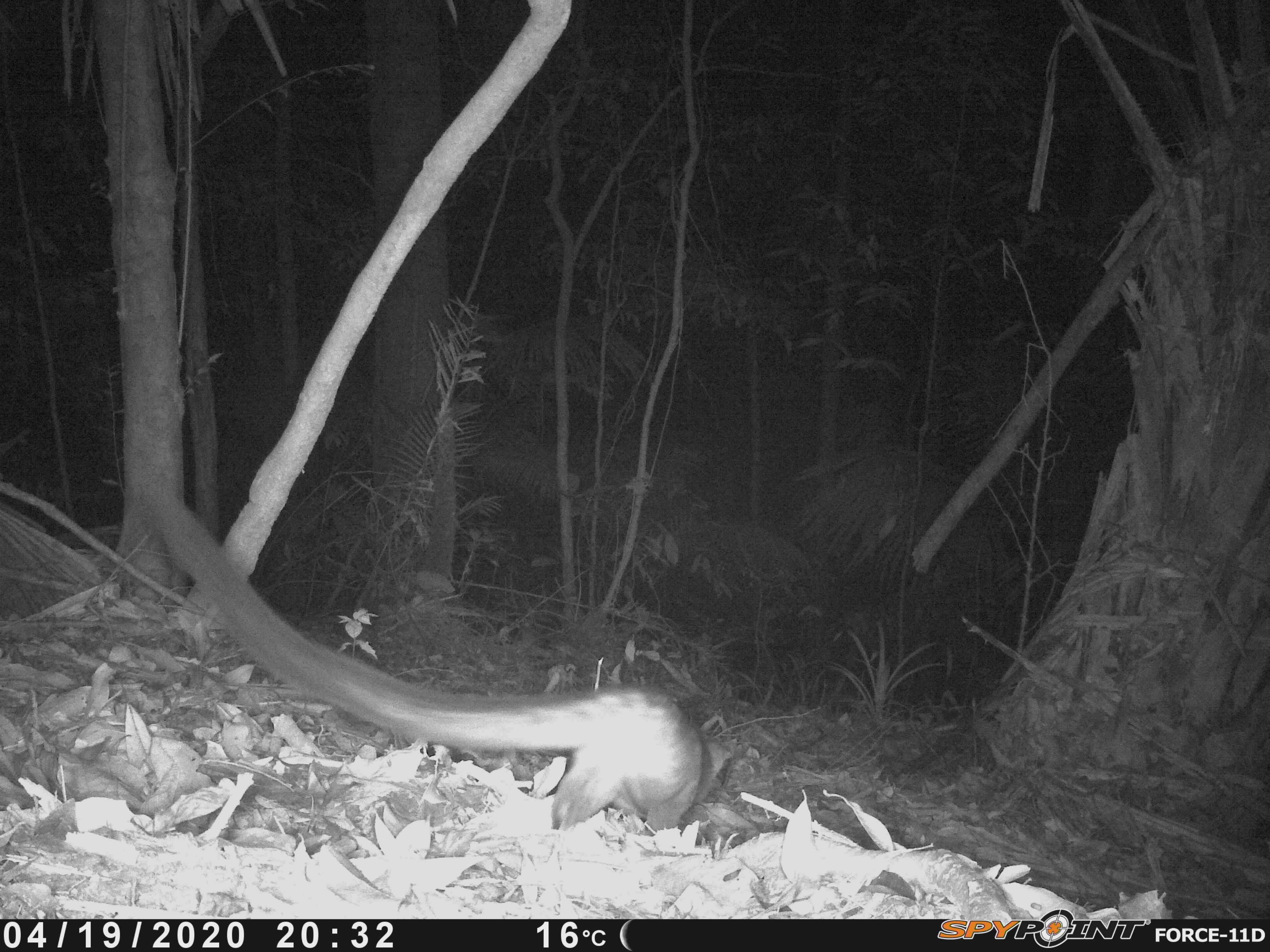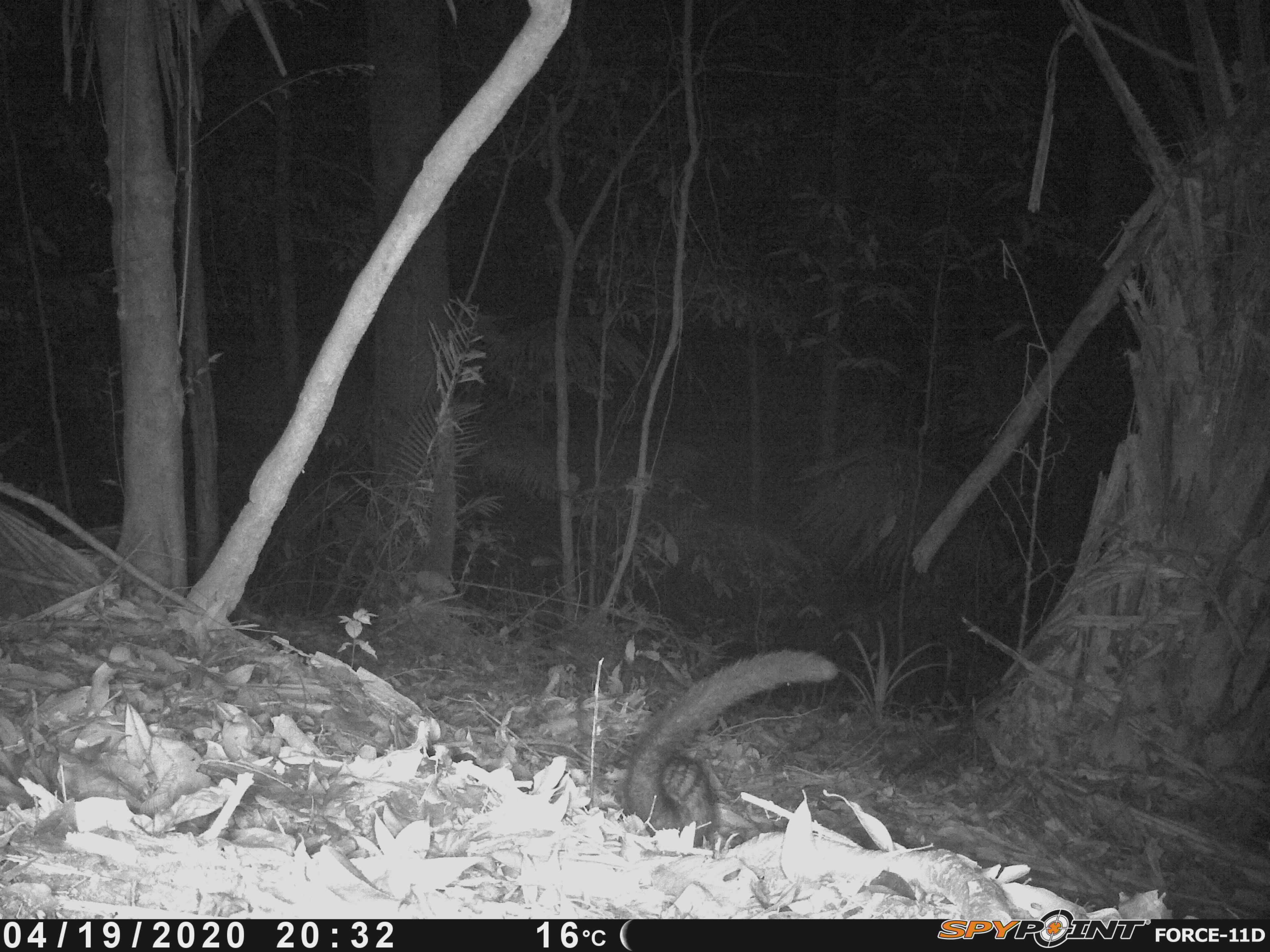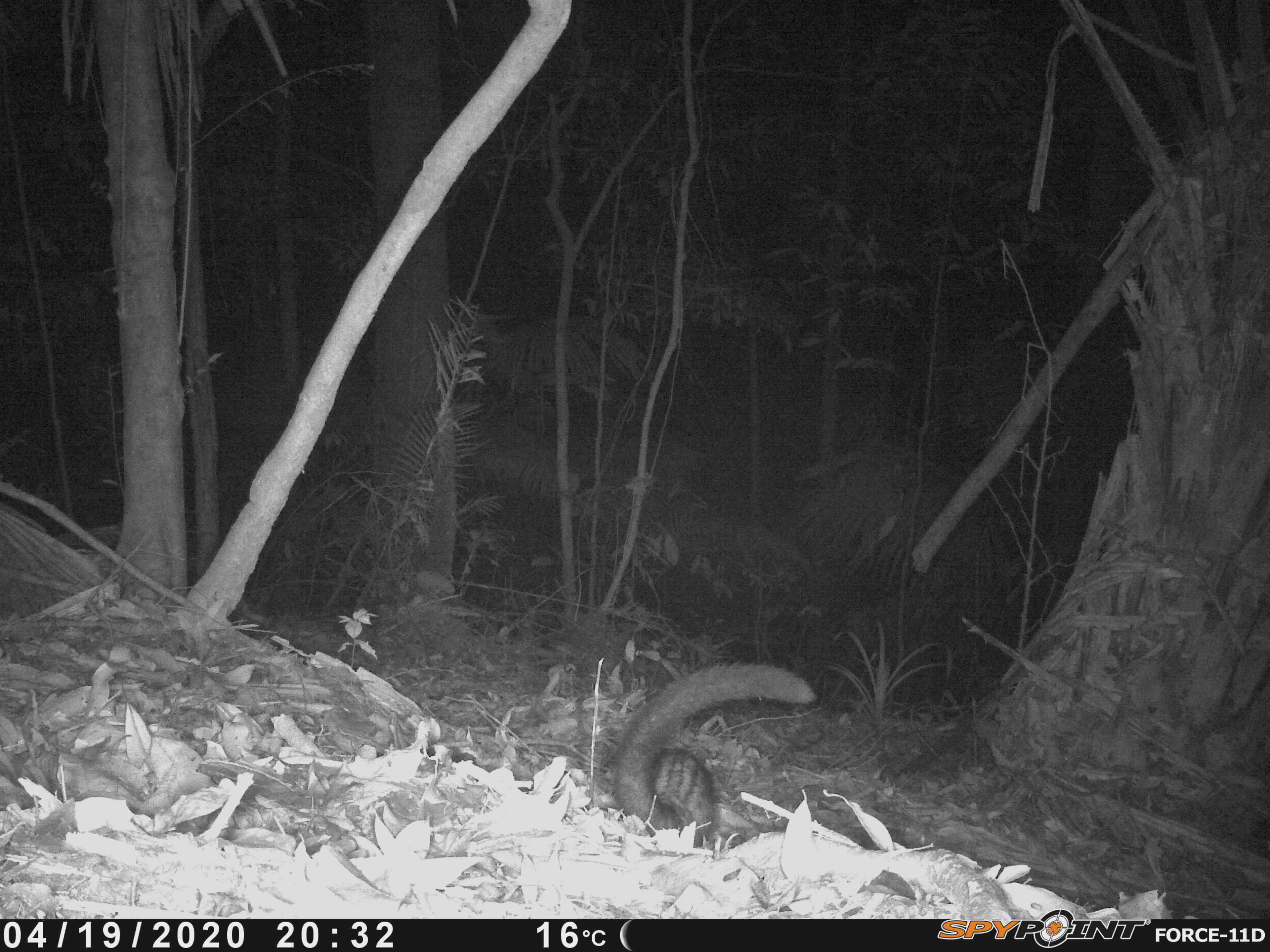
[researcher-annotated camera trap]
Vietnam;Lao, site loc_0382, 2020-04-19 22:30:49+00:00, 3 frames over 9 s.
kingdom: Animalia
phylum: Chordata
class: Mammalia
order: Carnivora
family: Viverridae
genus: Paradoxurus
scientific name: Paradoxurus hermaphroditus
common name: common palm civet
Common palm civet (Paradoxurus hermaphroditus). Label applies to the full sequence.